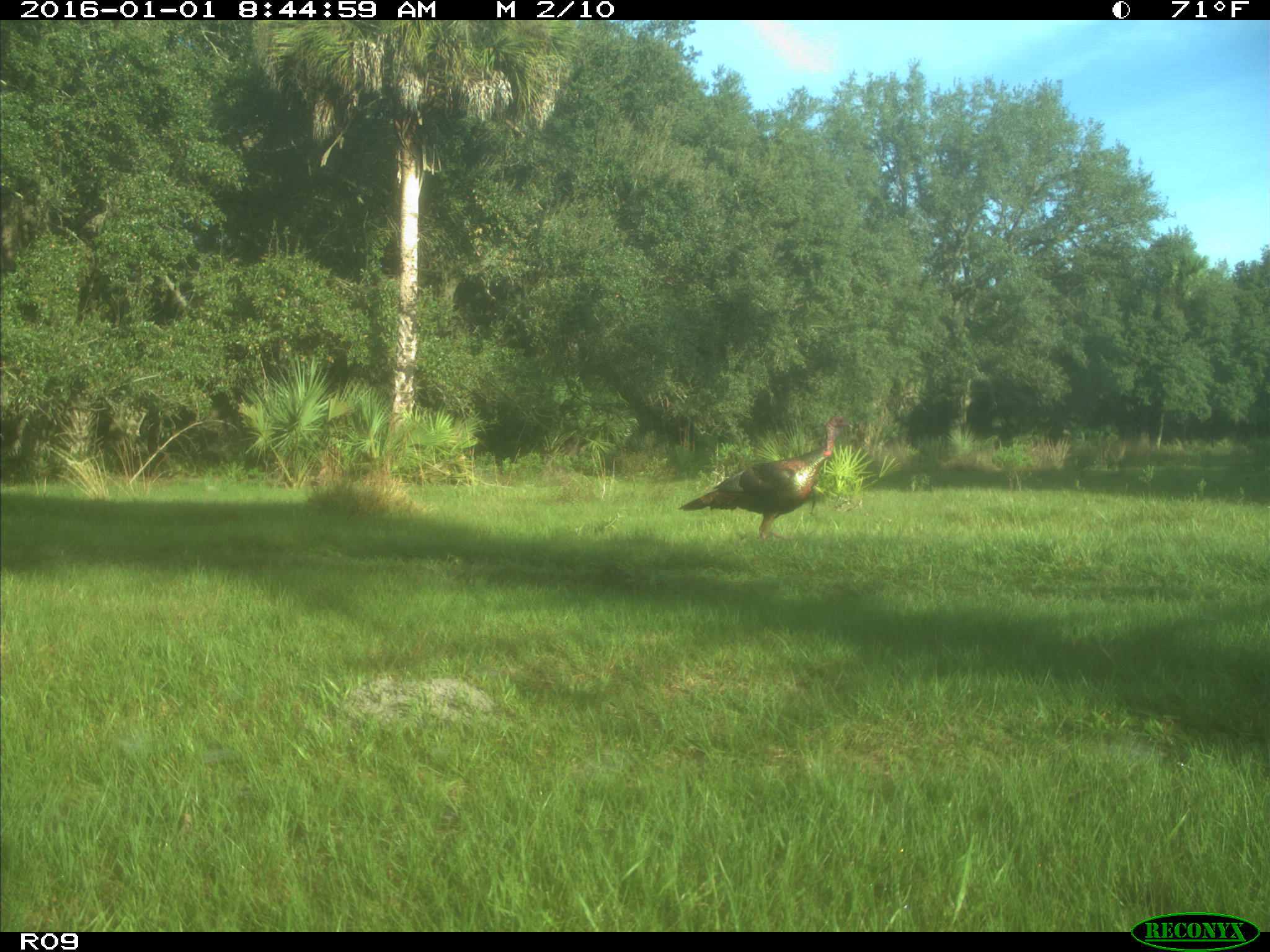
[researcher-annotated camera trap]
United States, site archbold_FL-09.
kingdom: Animalia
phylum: Chordata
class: Aves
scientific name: Aves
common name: birds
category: unidentified bird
Unidentified bird (birds) (Aves).